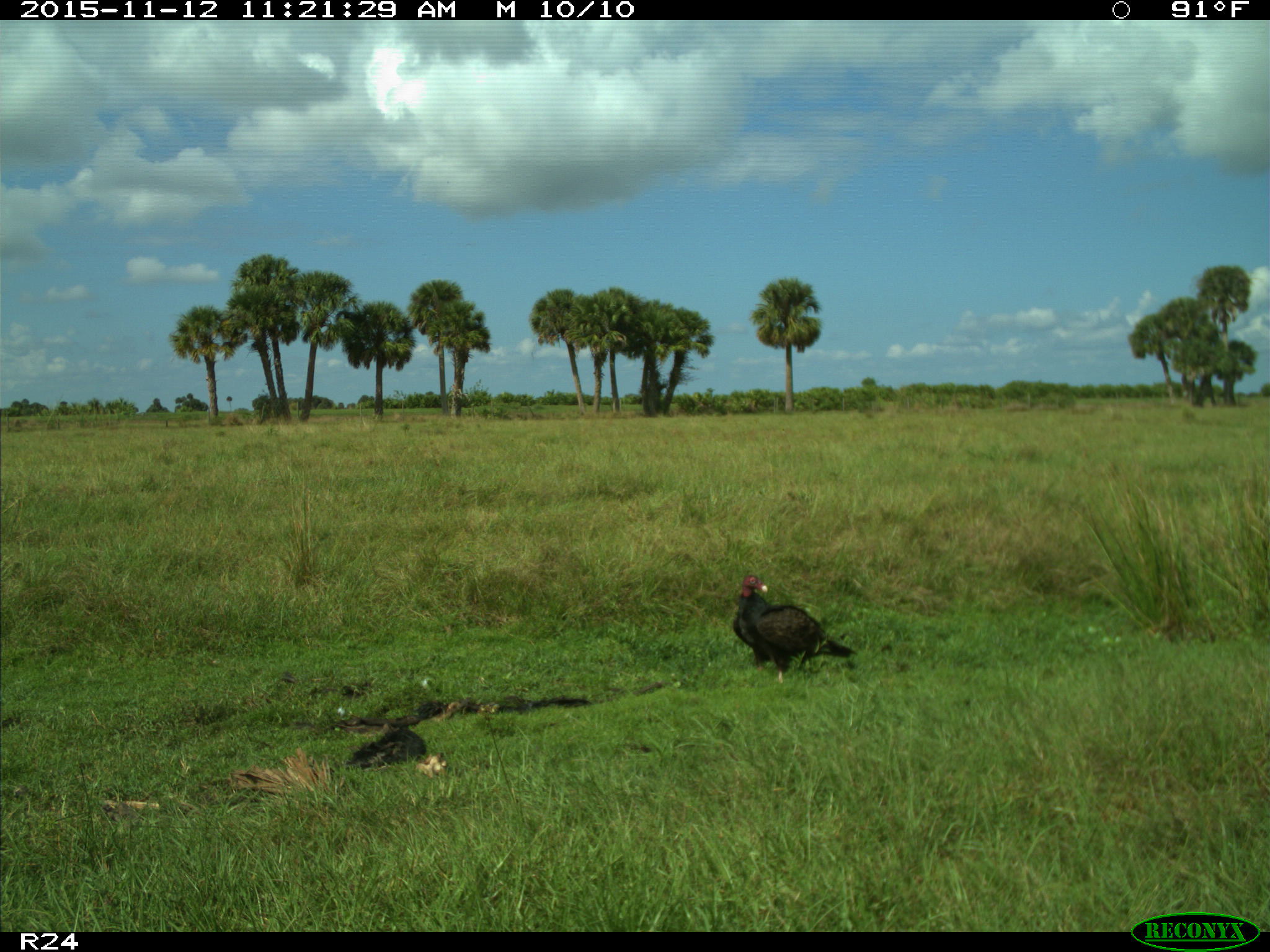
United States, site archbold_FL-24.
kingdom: Animalia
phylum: Chordata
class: Aves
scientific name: Aves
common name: birds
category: unidentified bird